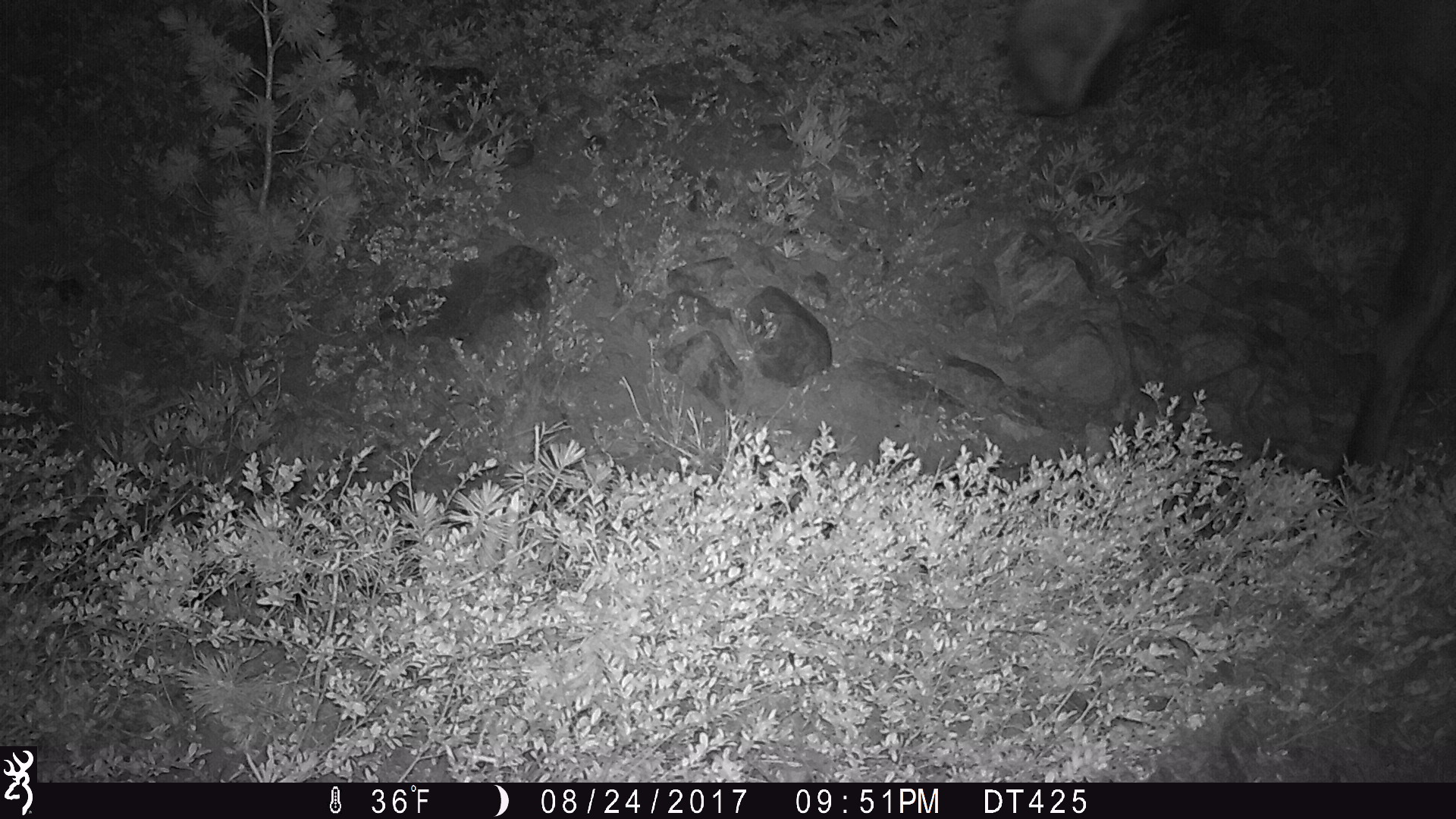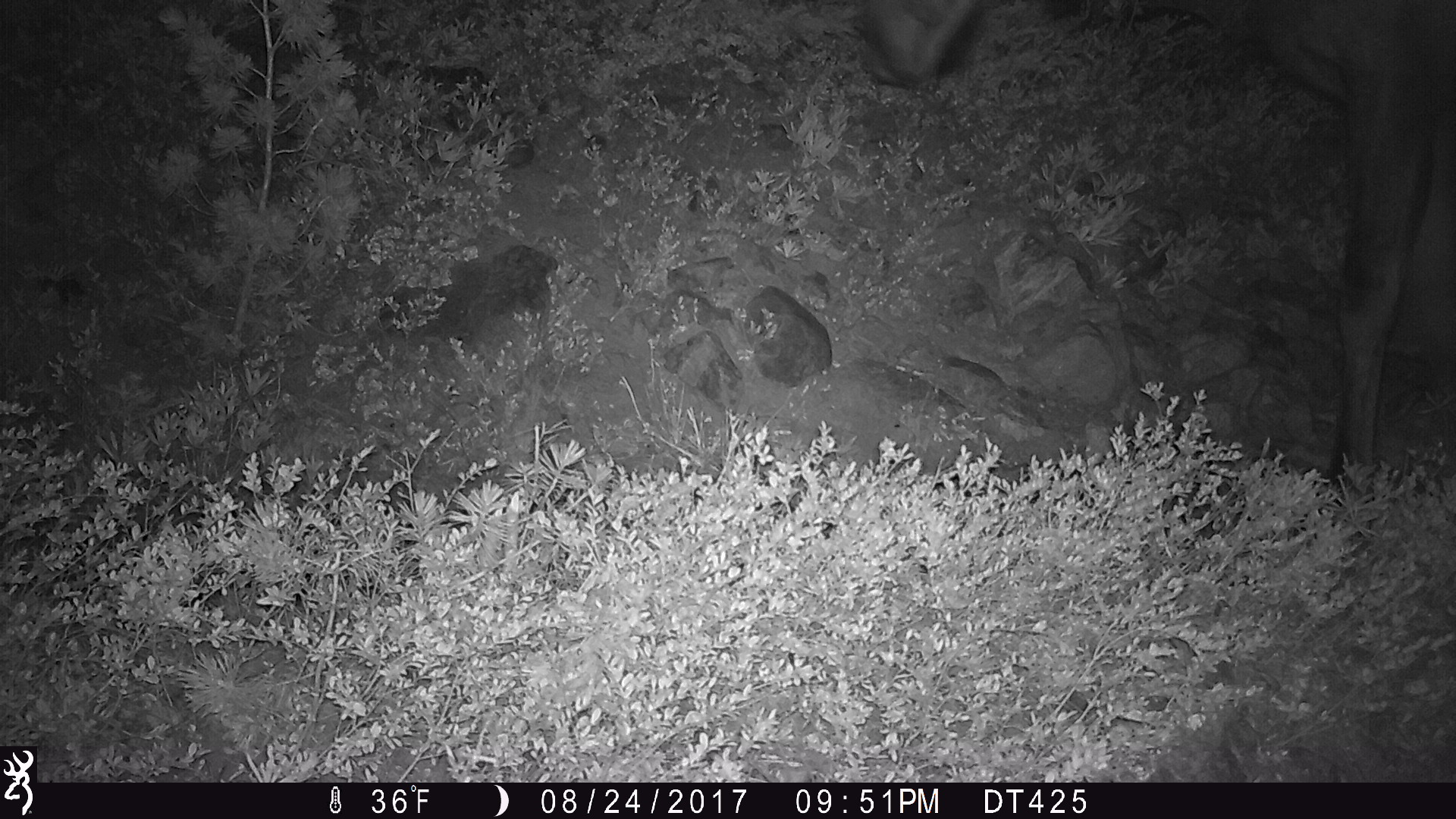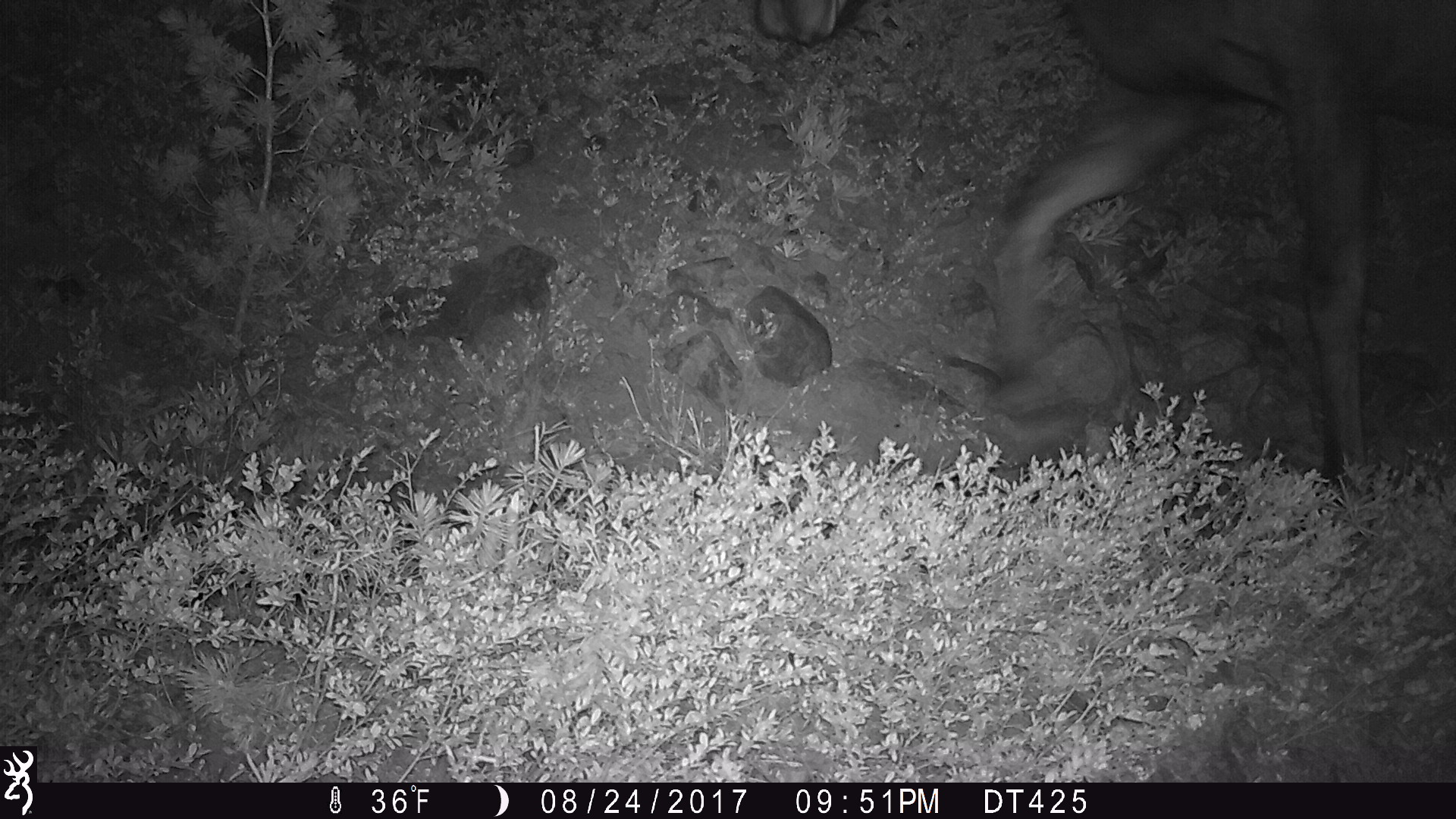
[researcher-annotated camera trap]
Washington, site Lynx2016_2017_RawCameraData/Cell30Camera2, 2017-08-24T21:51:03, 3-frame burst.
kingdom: Animalia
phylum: Chordata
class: Mammalia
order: Artiodactyla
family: Cervidae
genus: Alces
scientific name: Alces alces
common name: moose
Alces alces (moose). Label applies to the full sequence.